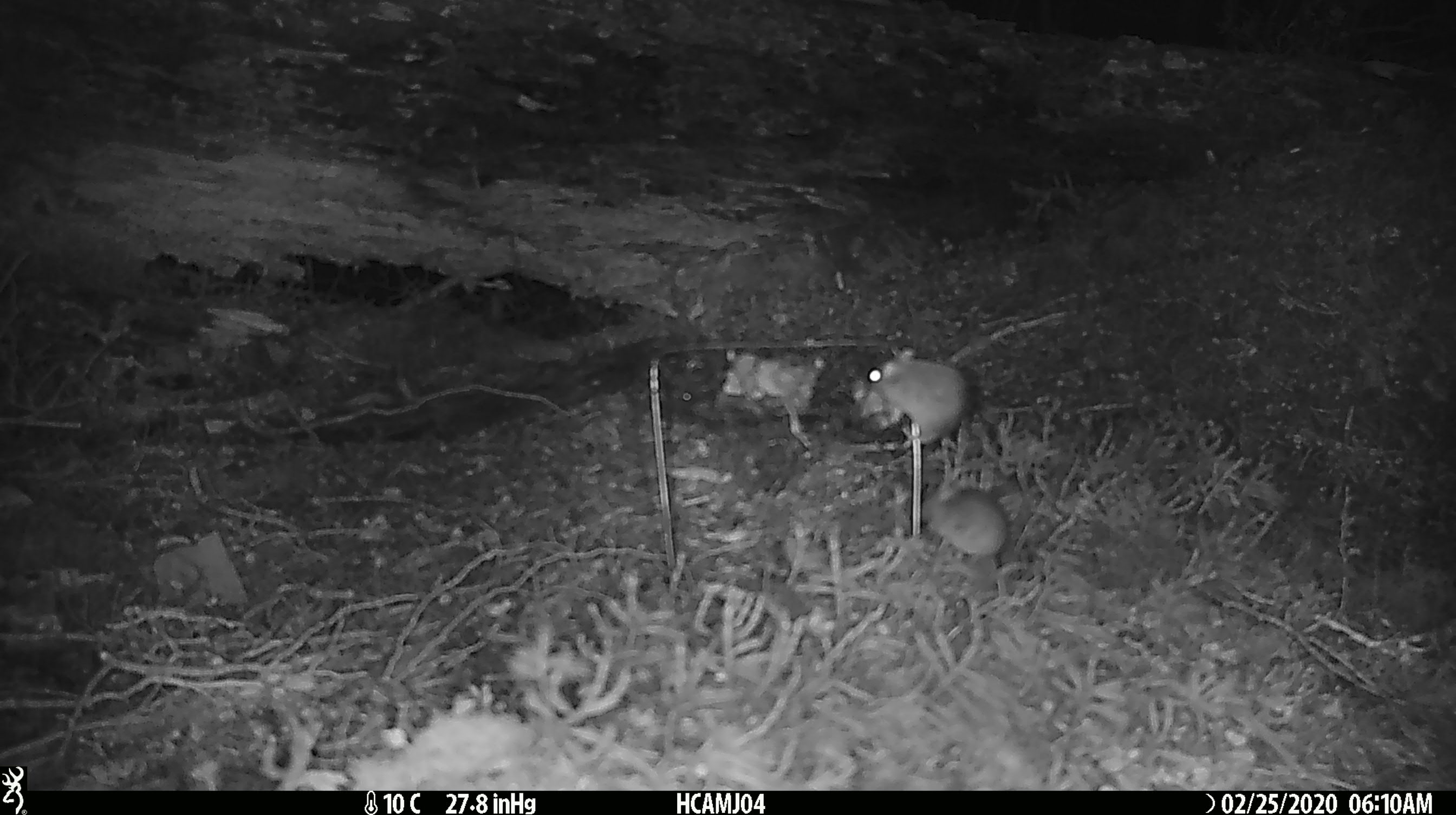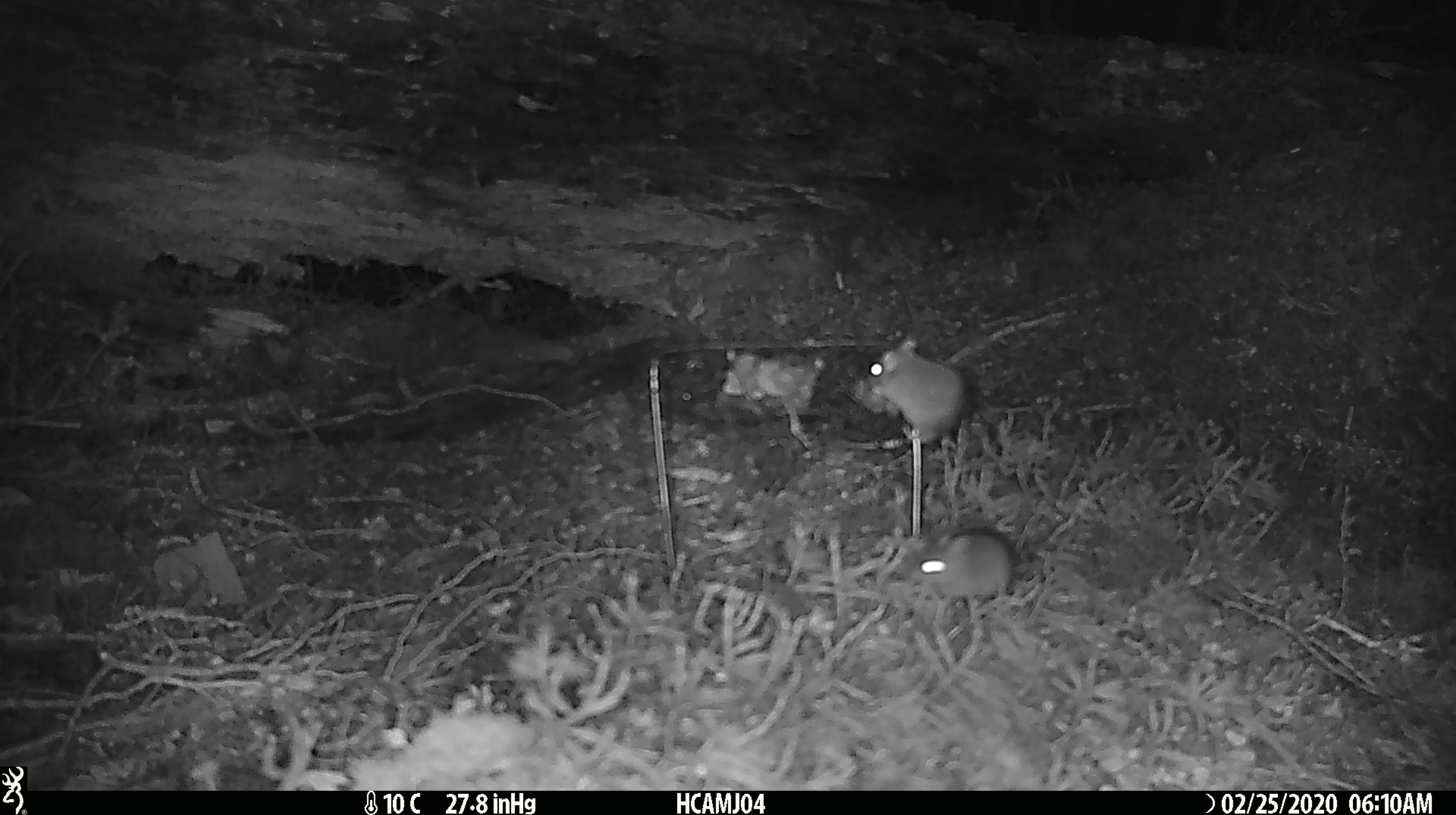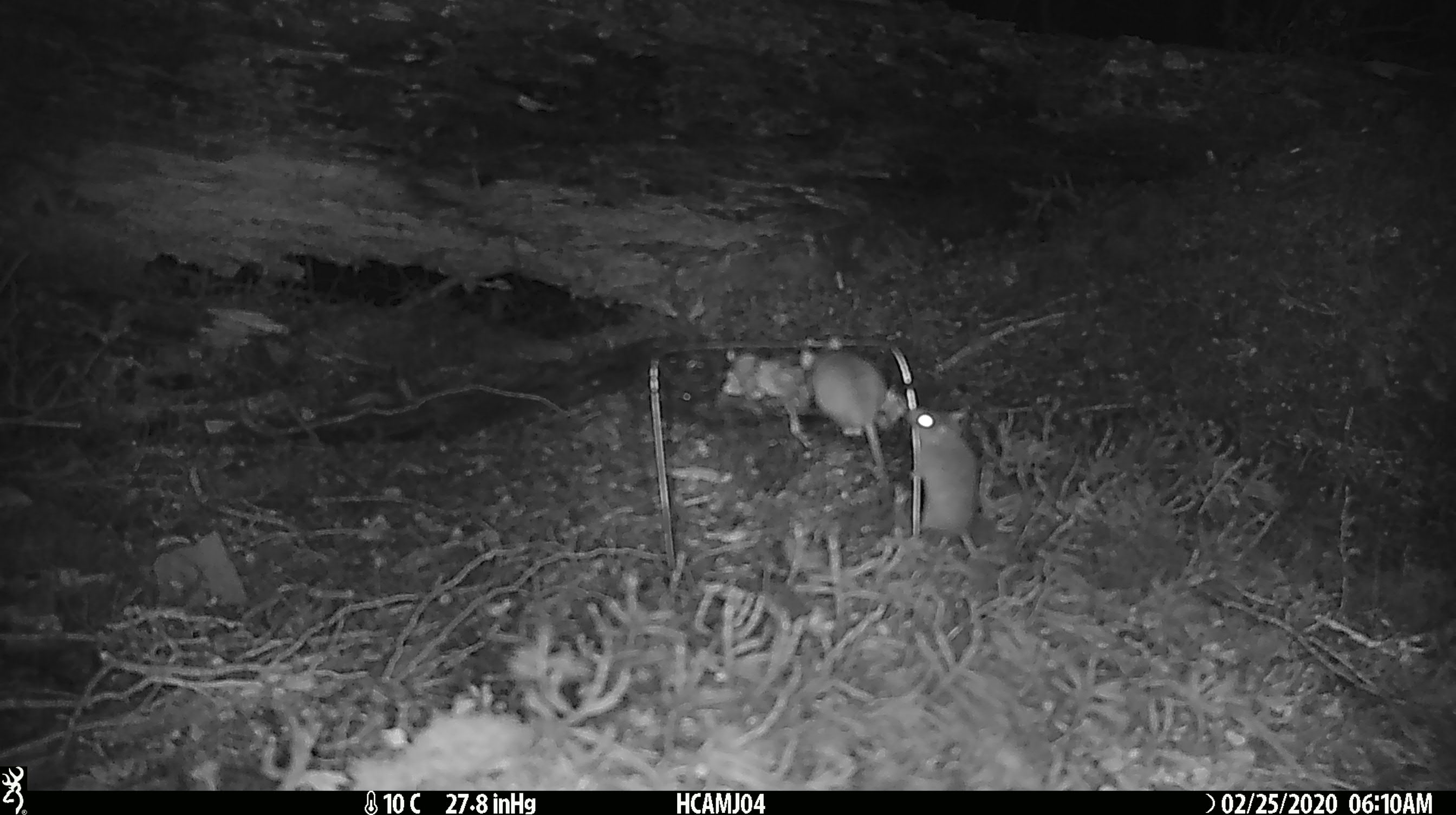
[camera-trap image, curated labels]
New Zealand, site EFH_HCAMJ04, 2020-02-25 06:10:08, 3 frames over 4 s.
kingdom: Animalia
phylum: Chordata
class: Mammalia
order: Rodentia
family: Muridae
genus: Mus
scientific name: Mus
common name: mouse